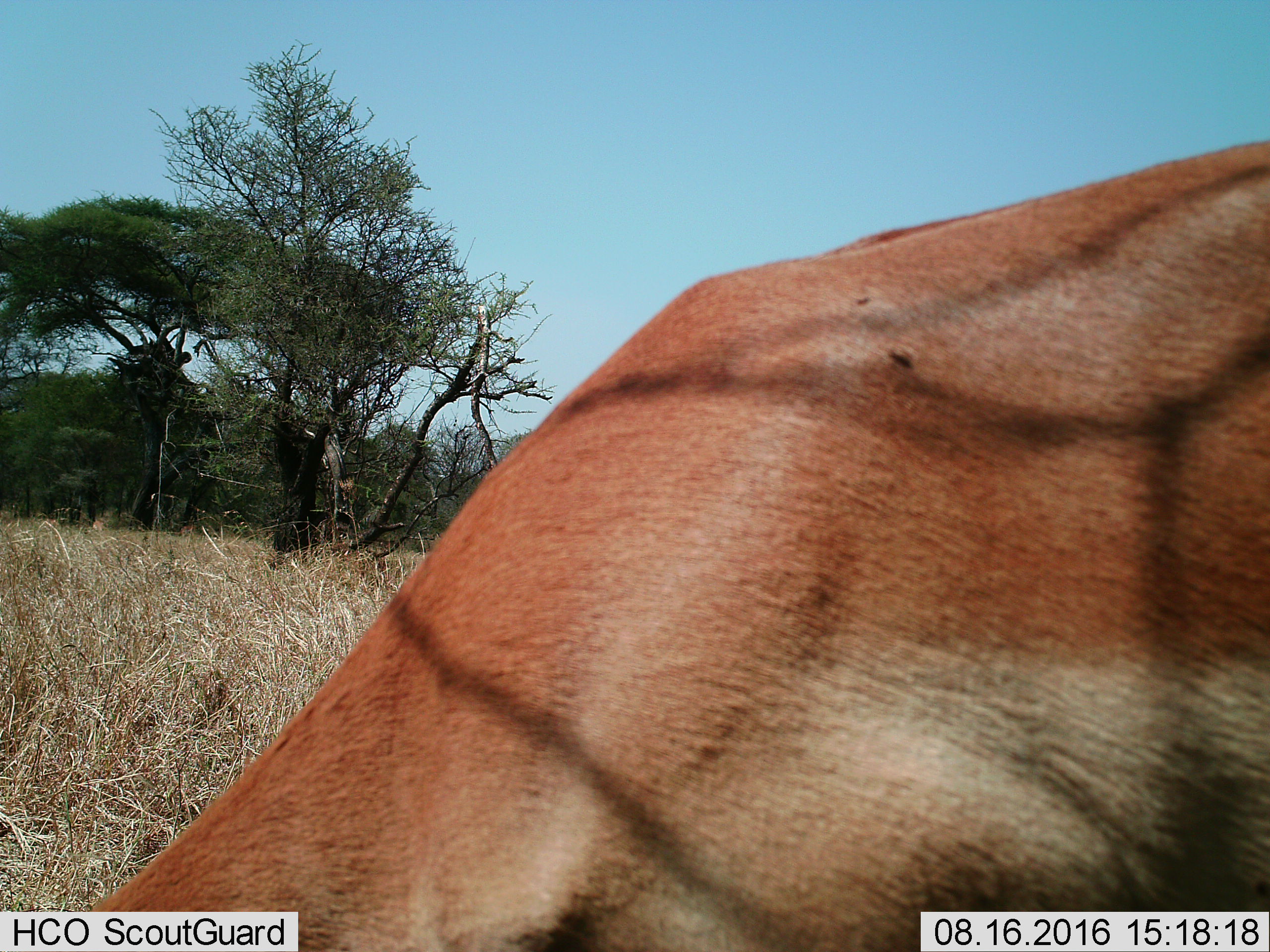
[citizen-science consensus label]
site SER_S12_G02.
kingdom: Animalia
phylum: Chordata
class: Mammalia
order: Artiodactyla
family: Bovidae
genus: Aepyceros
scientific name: Aepyceros melampus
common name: impala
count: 1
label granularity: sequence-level